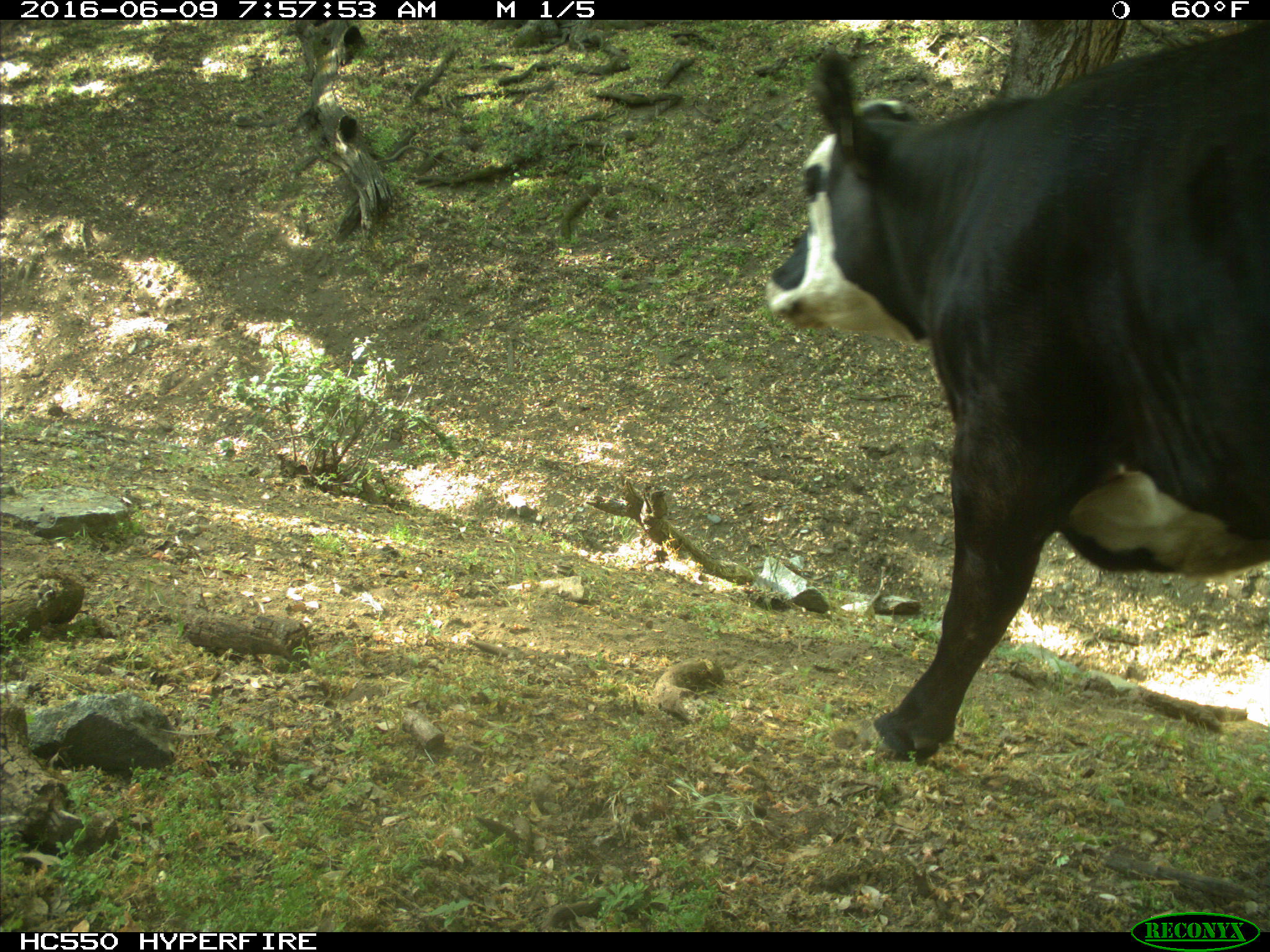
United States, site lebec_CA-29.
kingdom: Animalia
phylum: Chordata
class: Mammalia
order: Artiodactyla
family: Bovidae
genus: Bos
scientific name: Bos taurus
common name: domestic cow